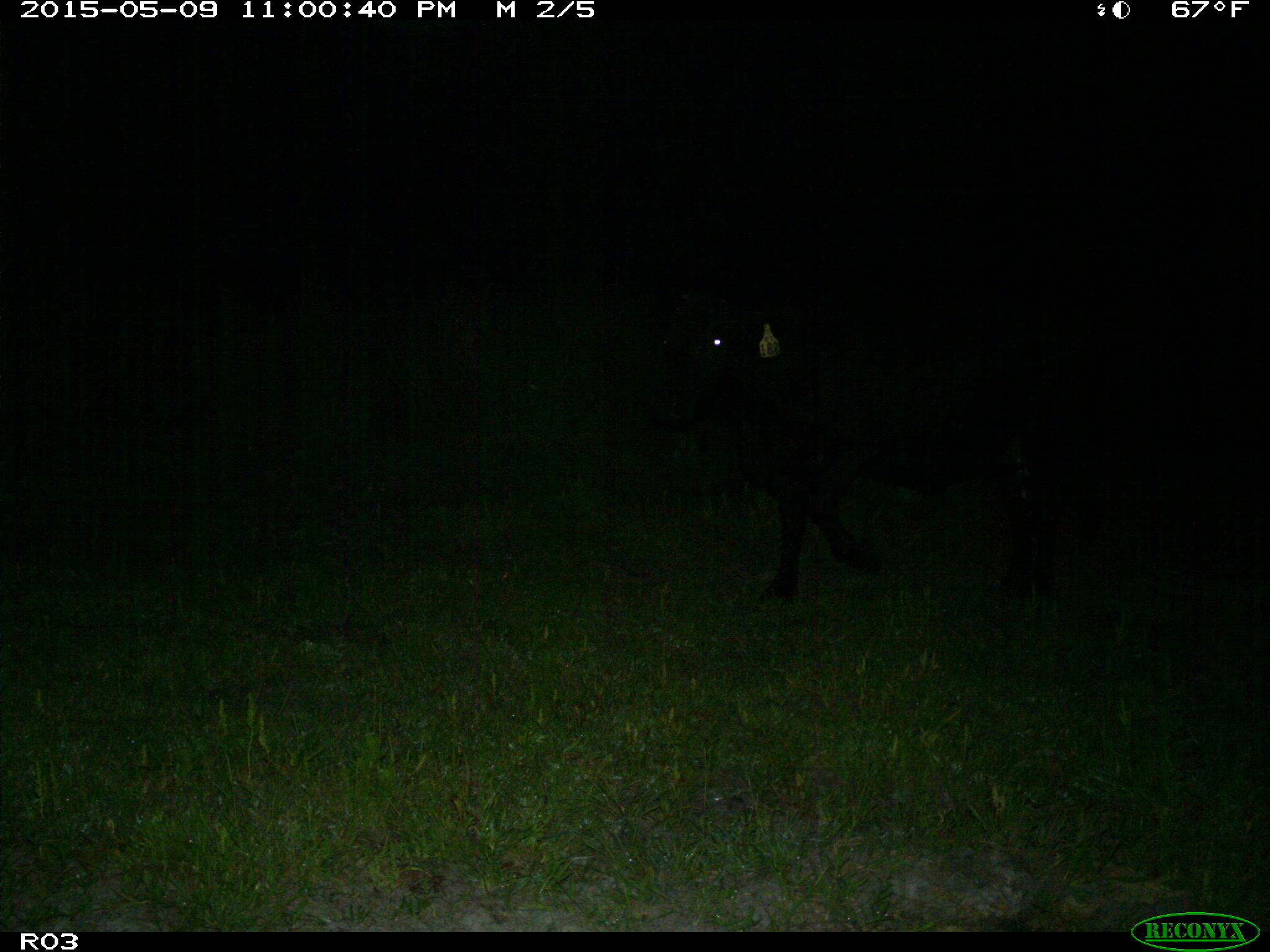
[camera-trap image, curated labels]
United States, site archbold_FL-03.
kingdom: Animalia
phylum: Chordata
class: Mammalia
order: Artiodactyla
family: Bovidae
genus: Bos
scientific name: Bos taurus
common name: domestic cow